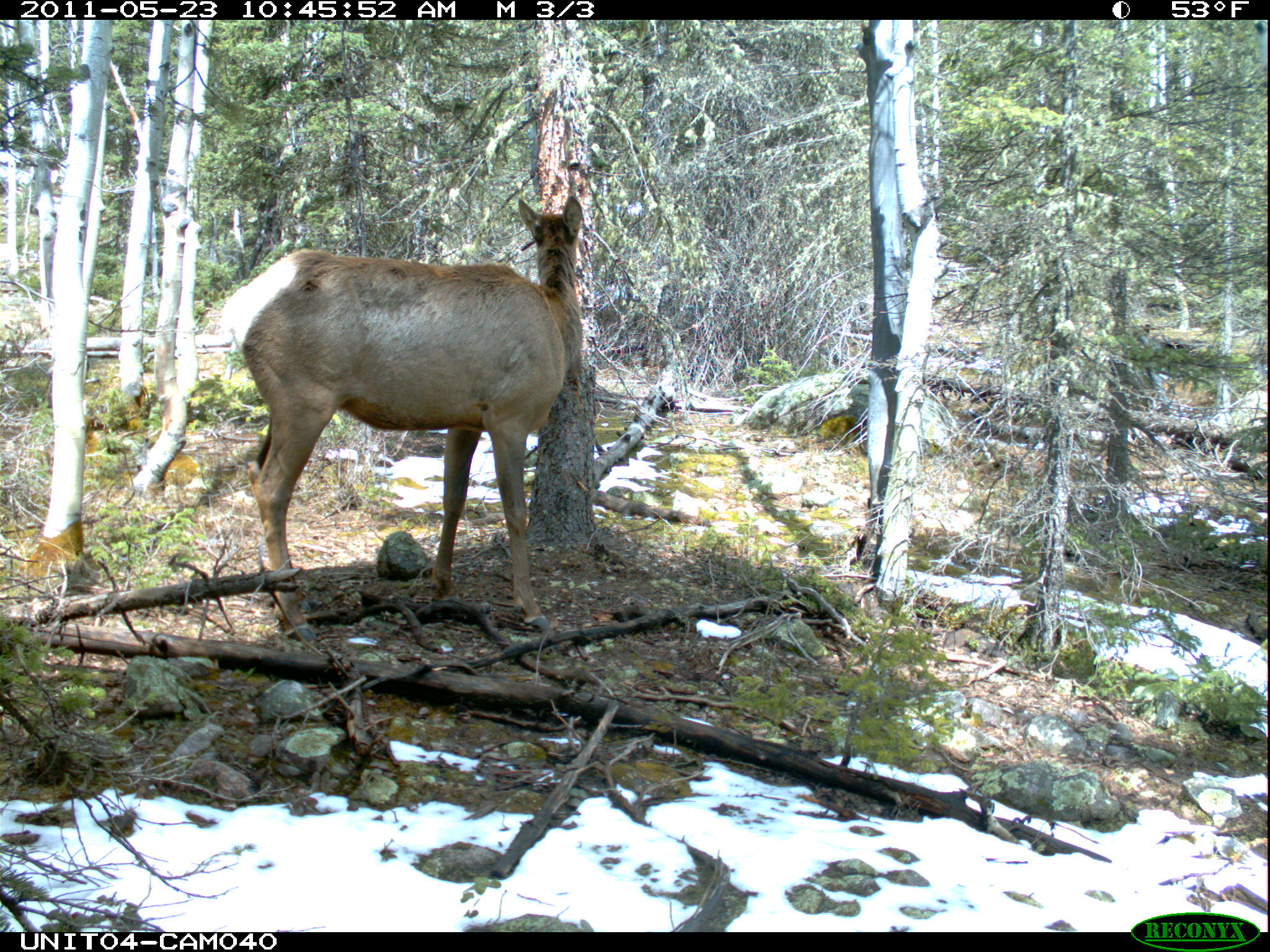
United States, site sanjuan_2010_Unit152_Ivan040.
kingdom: Animalia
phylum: Chordata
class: Mammalia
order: Artiodactyla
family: Cervidae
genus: Cervus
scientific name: Cervus elaphus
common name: red deer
Cervus elaphus (red deer).